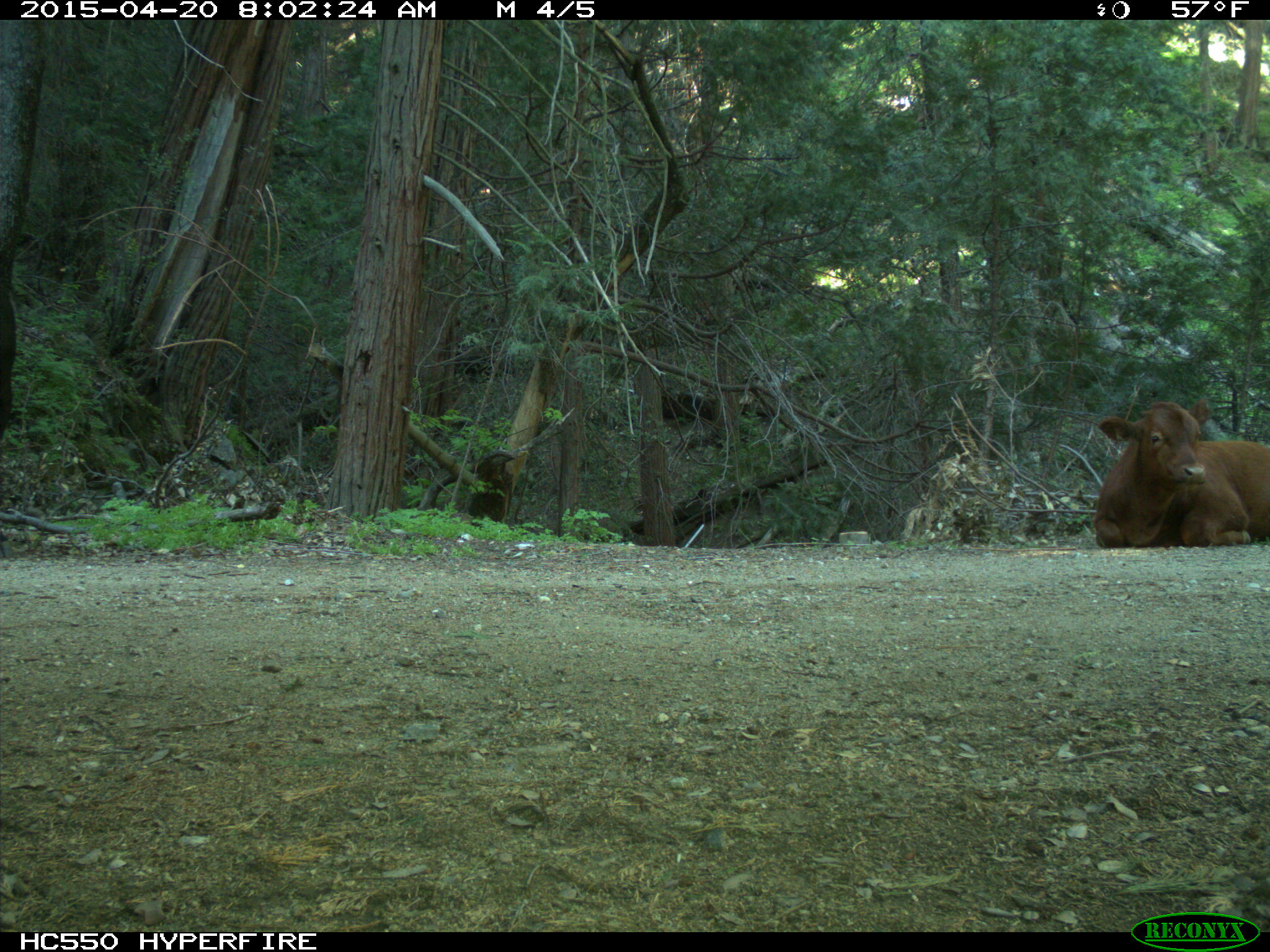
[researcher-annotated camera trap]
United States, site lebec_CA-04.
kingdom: Animalia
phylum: Chordata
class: Mammalia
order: Artiodactyla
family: Bovidae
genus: Bos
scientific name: Bos taurus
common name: domestic cow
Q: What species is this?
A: Bos taurus (domestic cow).